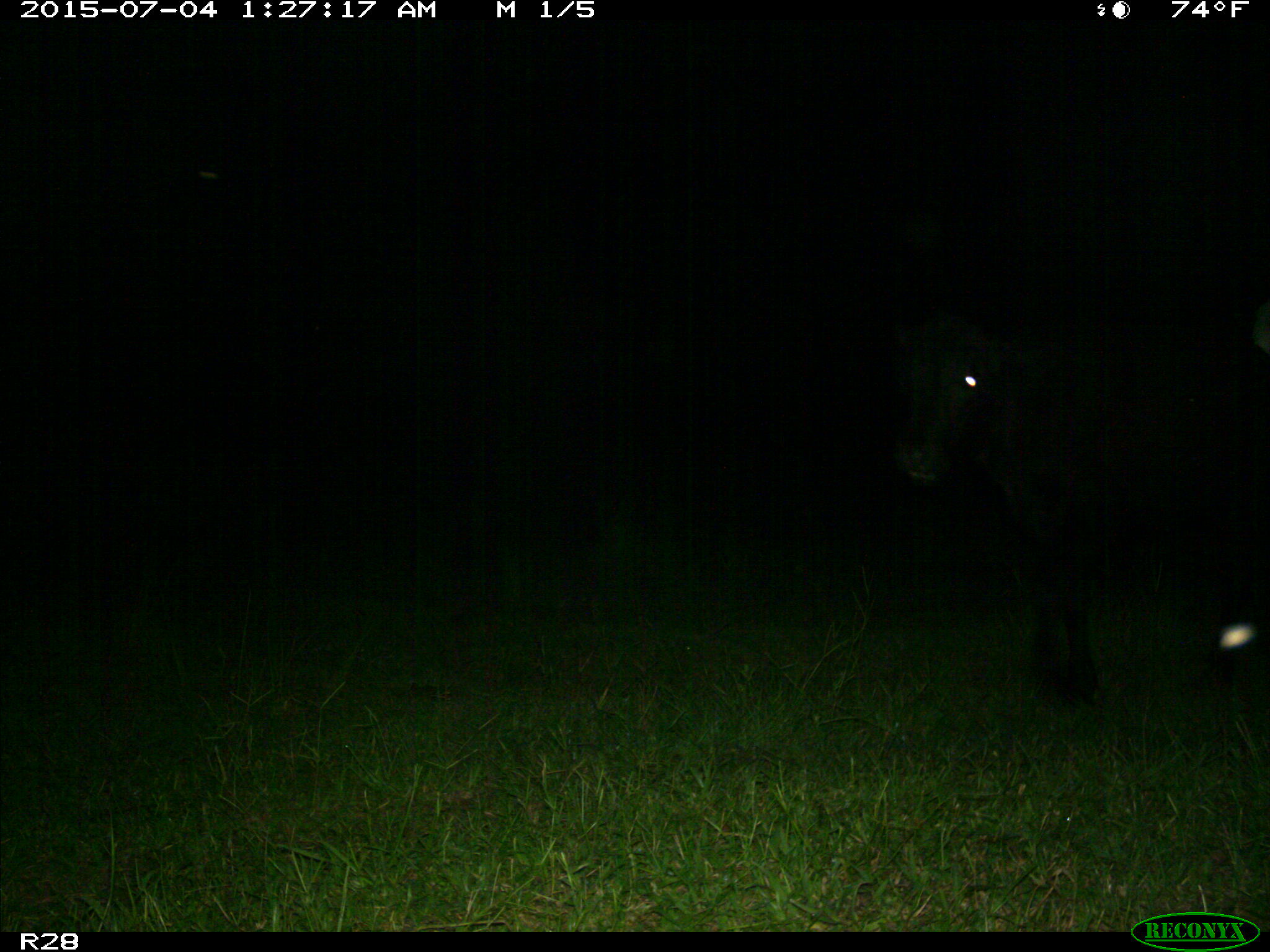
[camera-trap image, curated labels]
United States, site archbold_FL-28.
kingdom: Animalia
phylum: Chordata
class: Mammalia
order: Artiodactyla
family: Bovidae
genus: Bos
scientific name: Bos taurus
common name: domestic cow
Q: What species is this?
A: Bos taurus (domestic cow).